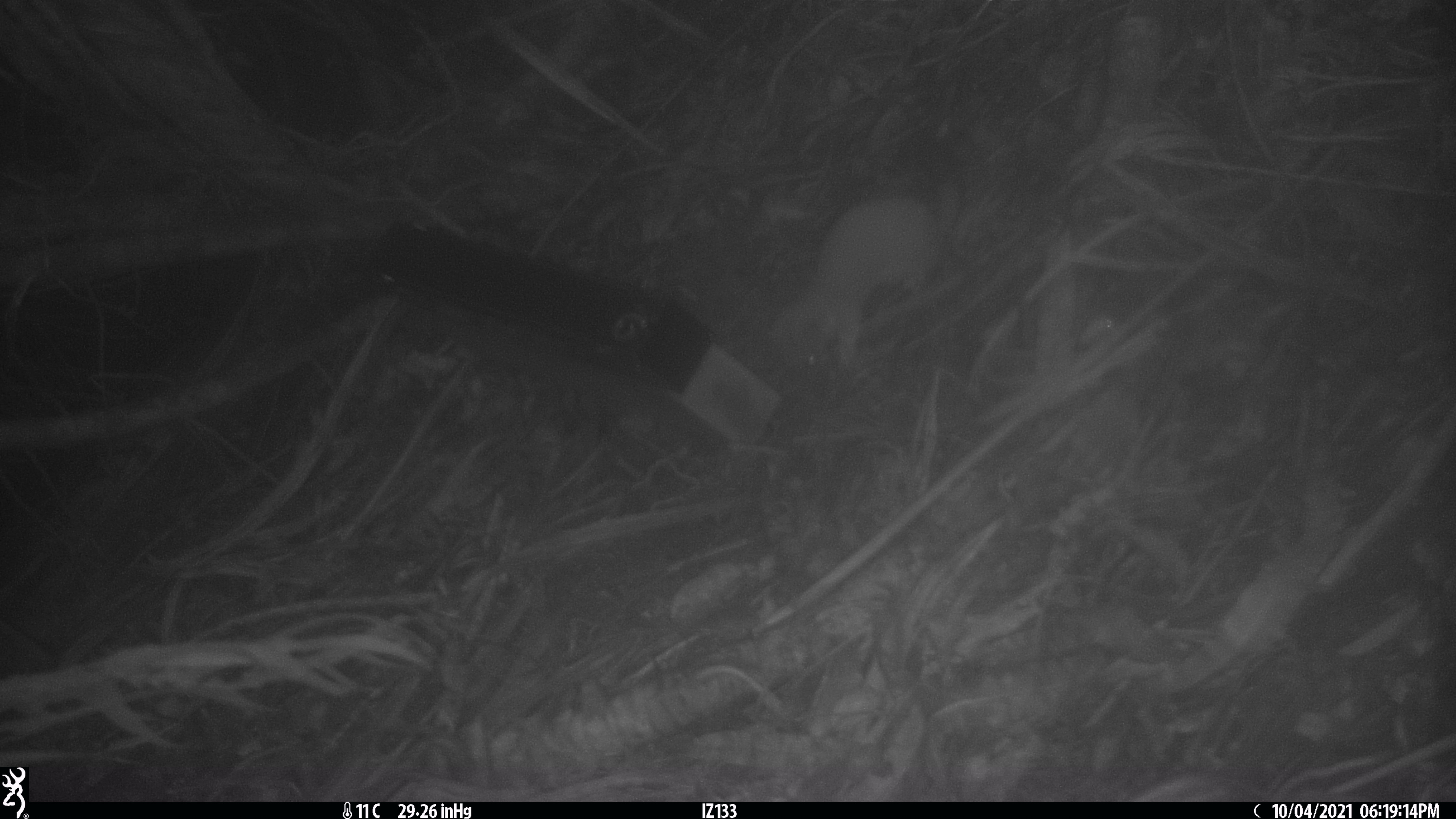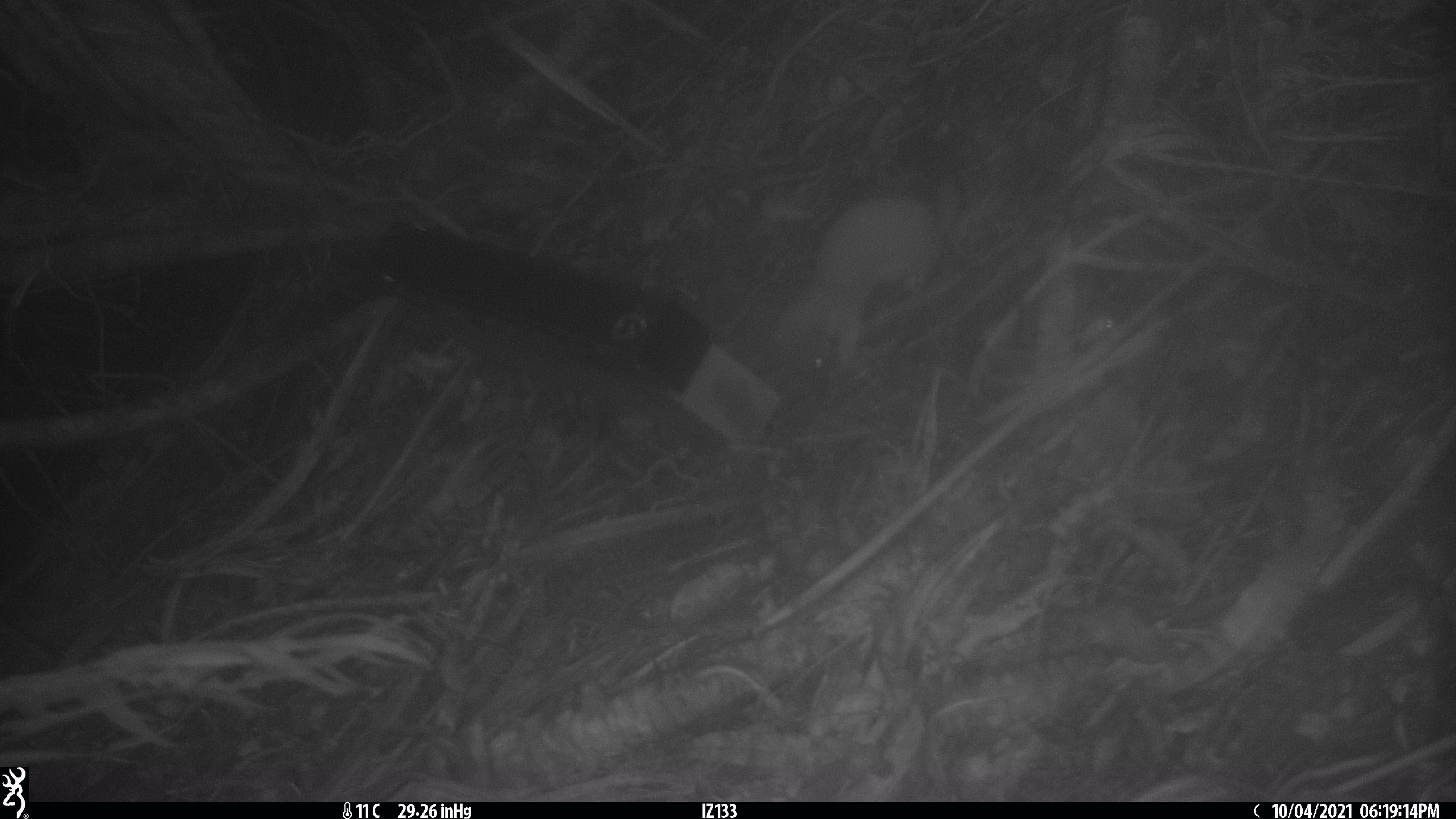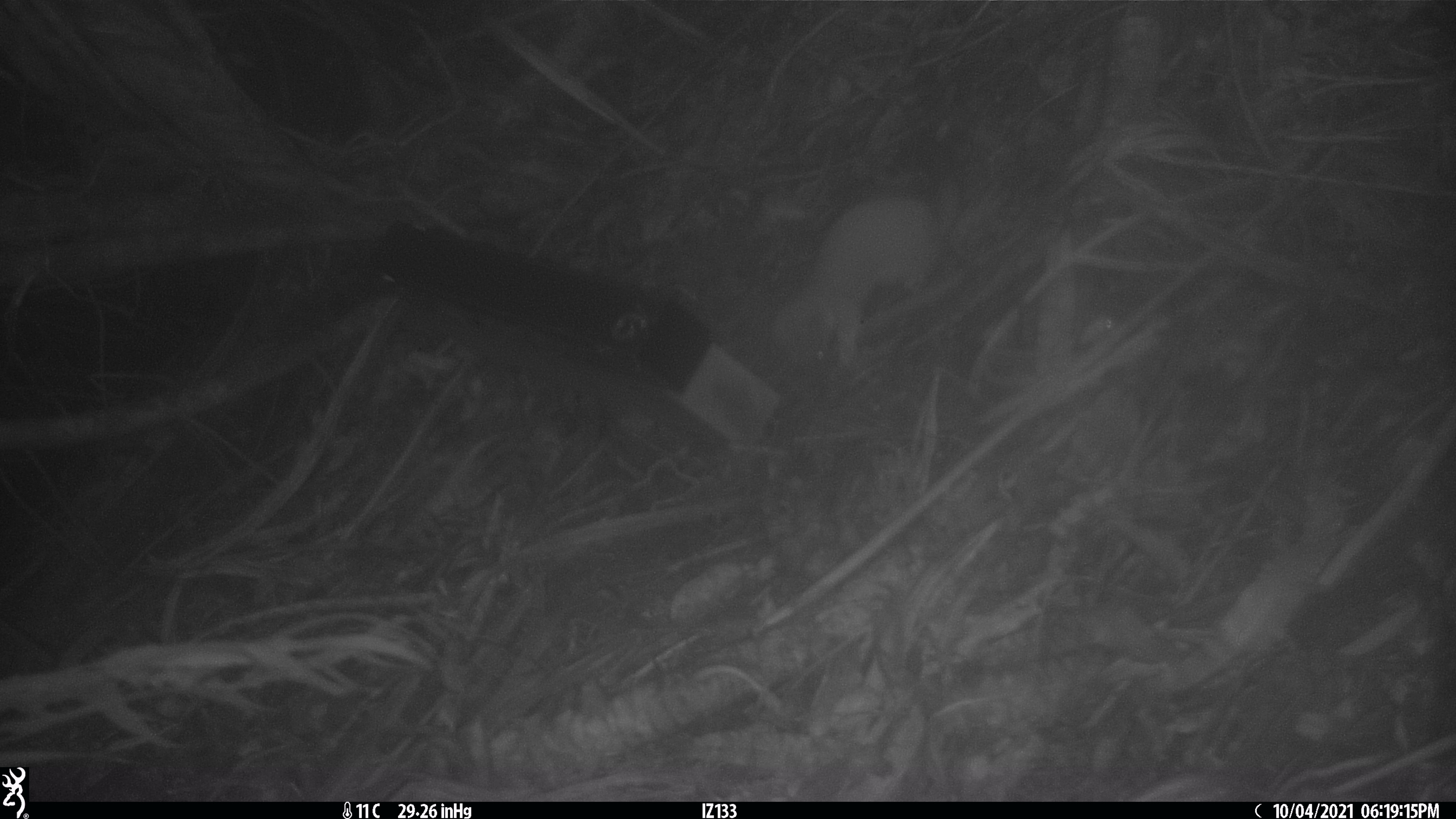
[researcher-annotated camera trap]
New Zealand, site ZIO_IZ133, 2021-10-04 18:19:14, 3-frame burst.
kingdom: Animalia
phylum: Chordata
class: Mammalia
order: Carnivora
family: Mustelidae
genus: Mustela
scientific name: Mustela erminea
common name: stoat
Stoat (Mustela erminea).